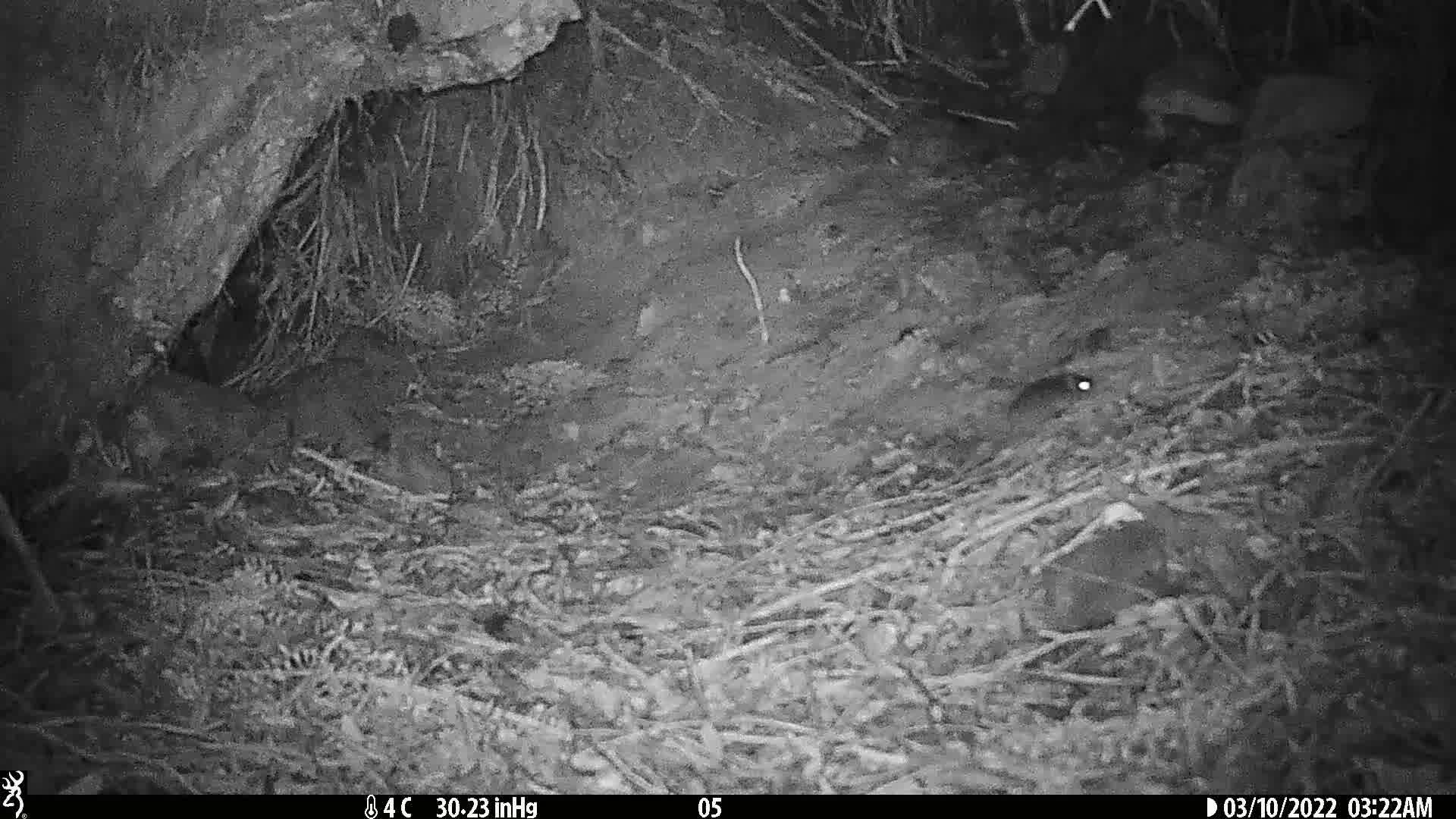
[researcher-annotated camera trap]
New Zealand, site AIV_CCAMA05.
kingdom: Animalia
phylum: Chordata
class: Mammalia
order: Rodentia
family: Muridae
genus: Mus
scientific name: Mus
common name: mouse